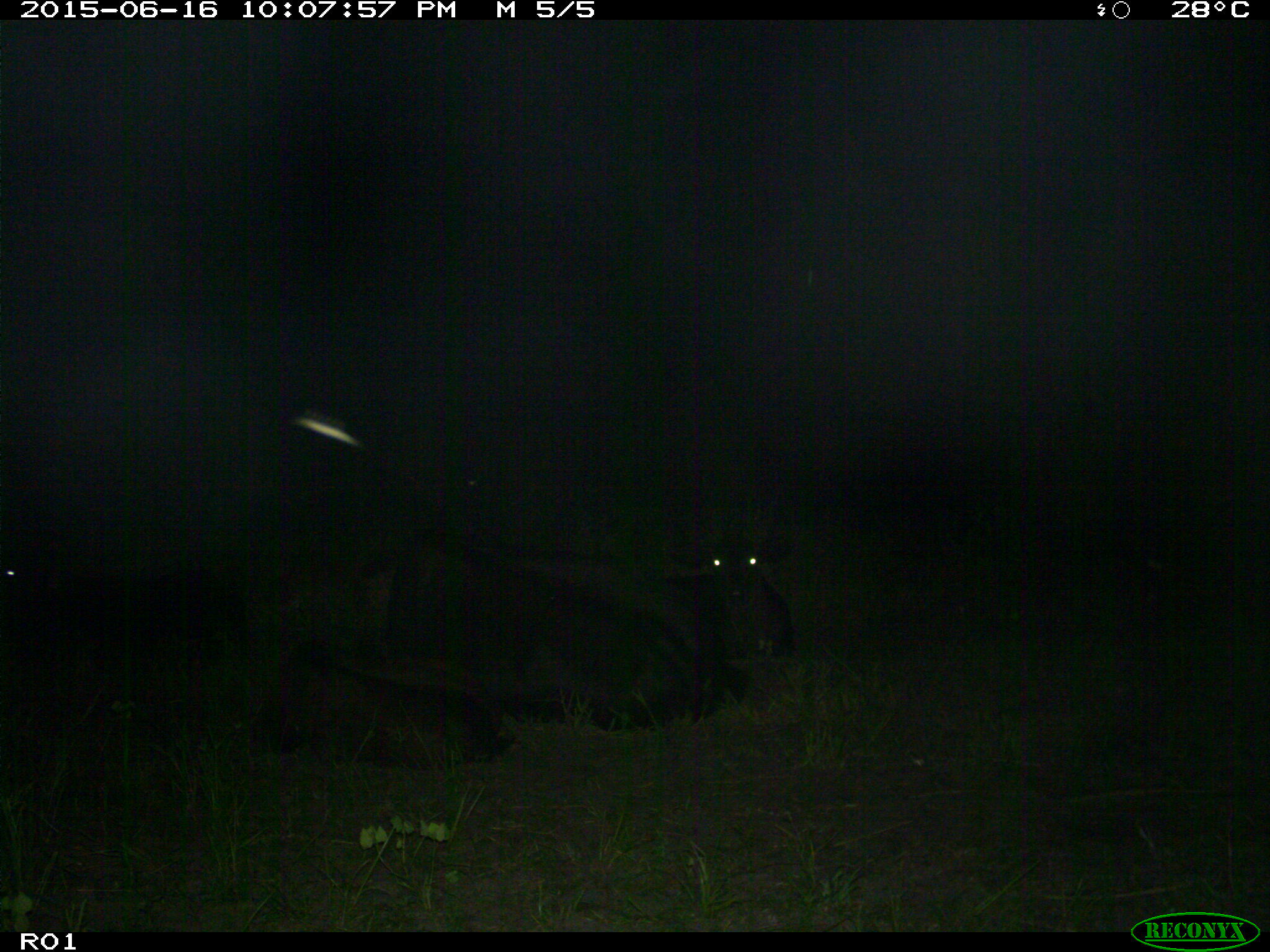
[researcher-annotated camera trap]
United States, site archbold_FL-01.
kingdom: Animalia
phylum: Chordata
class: Mammalia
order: Artiodactyla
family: Bovidae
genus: Bos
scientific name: Bos taurus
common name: domestic cow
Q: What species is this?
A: Bos taurus (domestic cow).